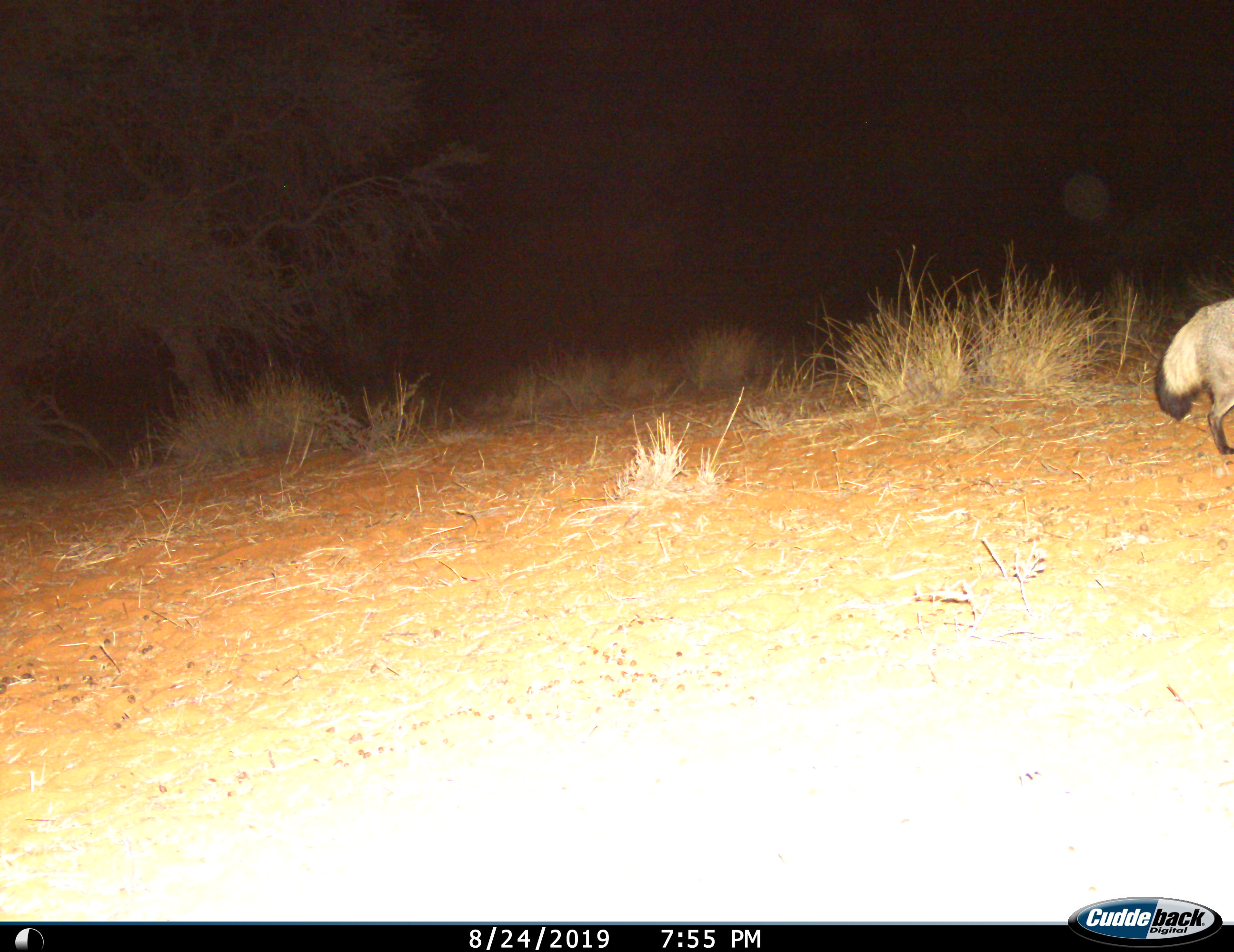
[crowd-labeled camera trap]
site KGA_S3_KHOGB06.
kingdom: Animalia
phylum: Chordata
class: Mammalia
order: Carnivora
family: Canidae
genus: Otocyon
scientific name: Otocyon megalotis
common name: bat-eared fox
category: foxbateared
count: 1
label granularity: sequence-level